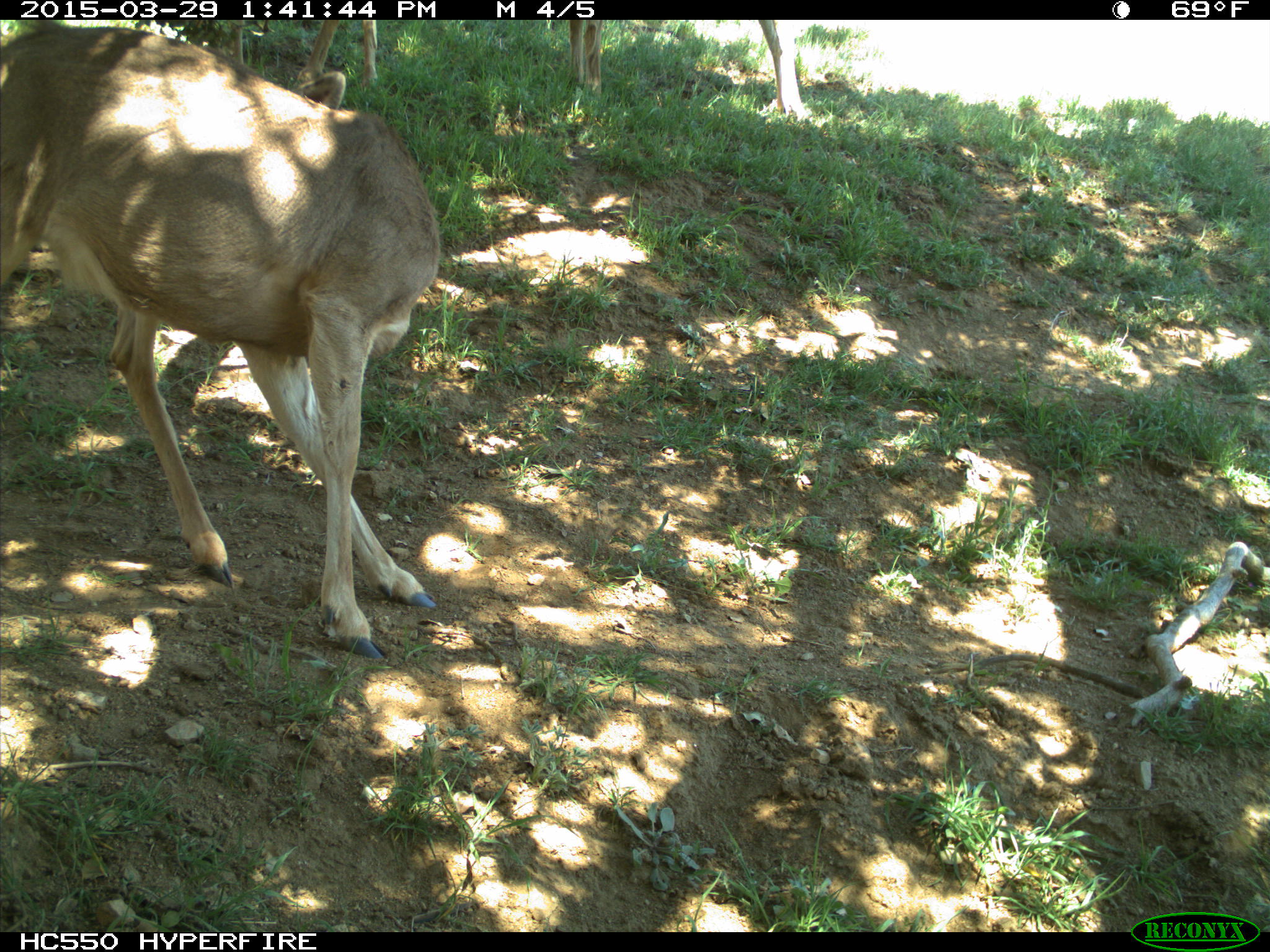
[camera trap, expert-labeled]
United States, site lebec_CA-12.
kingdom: Animalia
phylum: Chordata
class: Mammalia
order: Artiodactyla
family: Cervidae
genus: Odocoileus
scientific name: Odocoileus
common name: deer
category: unidentified deer